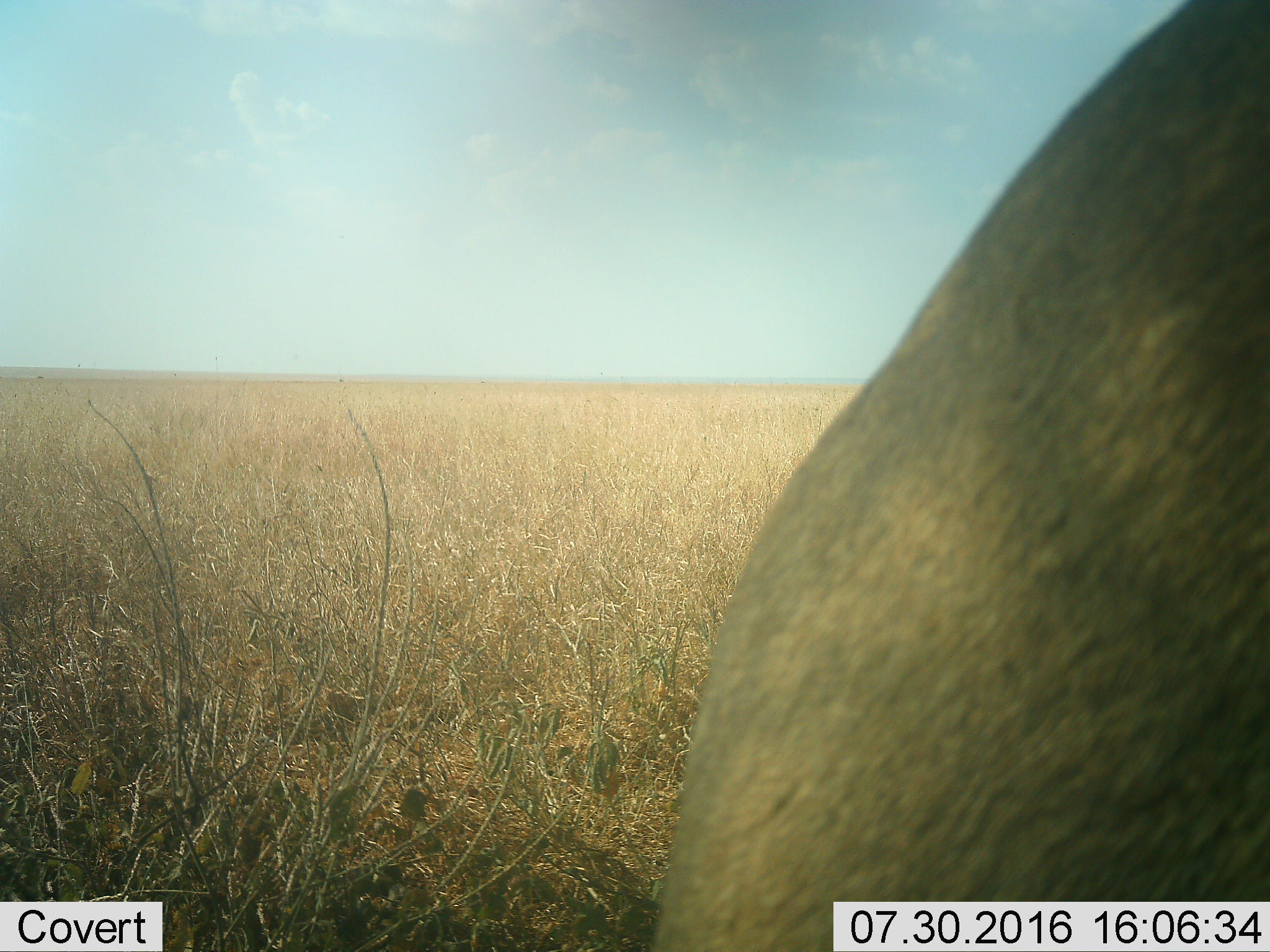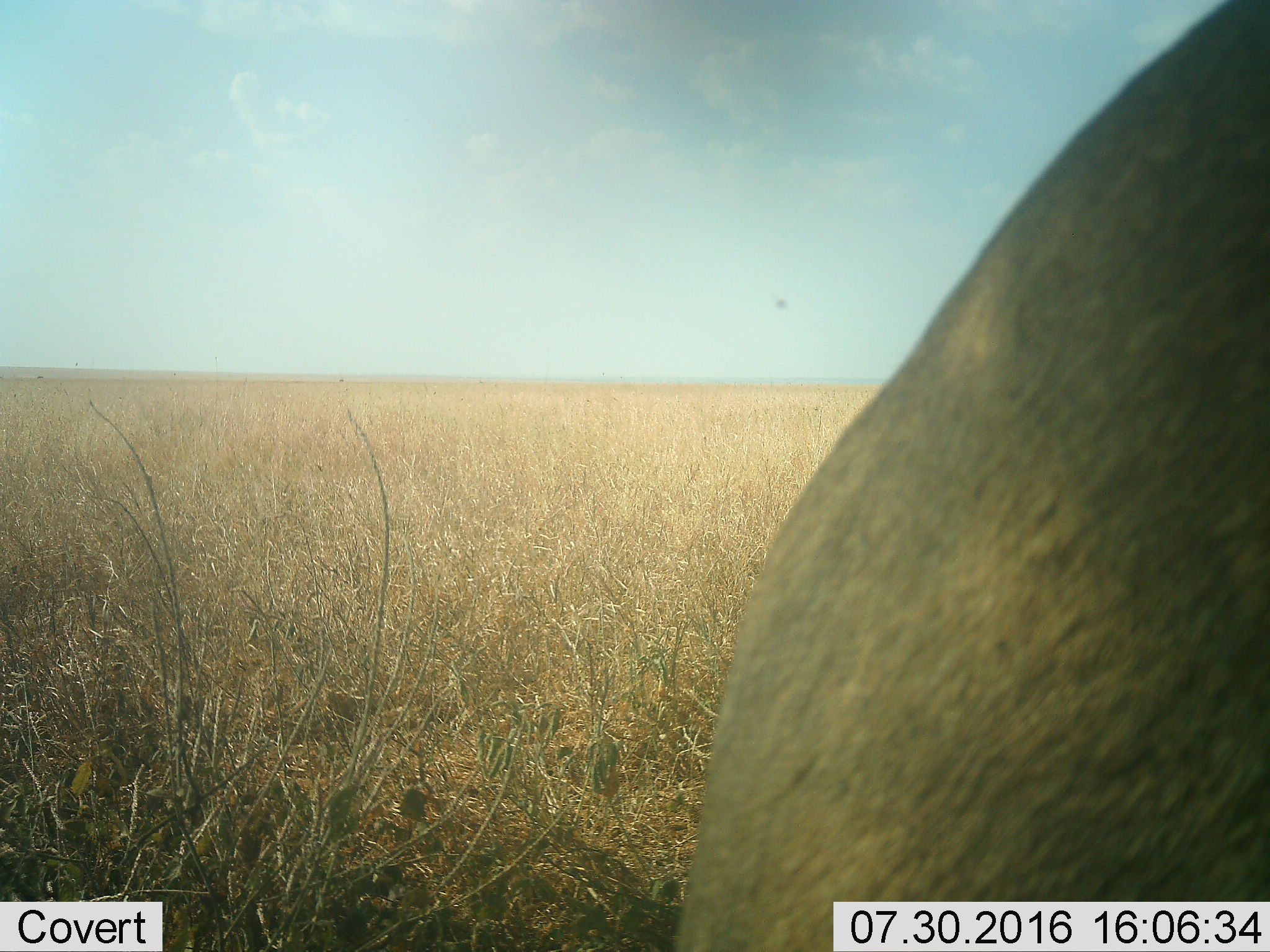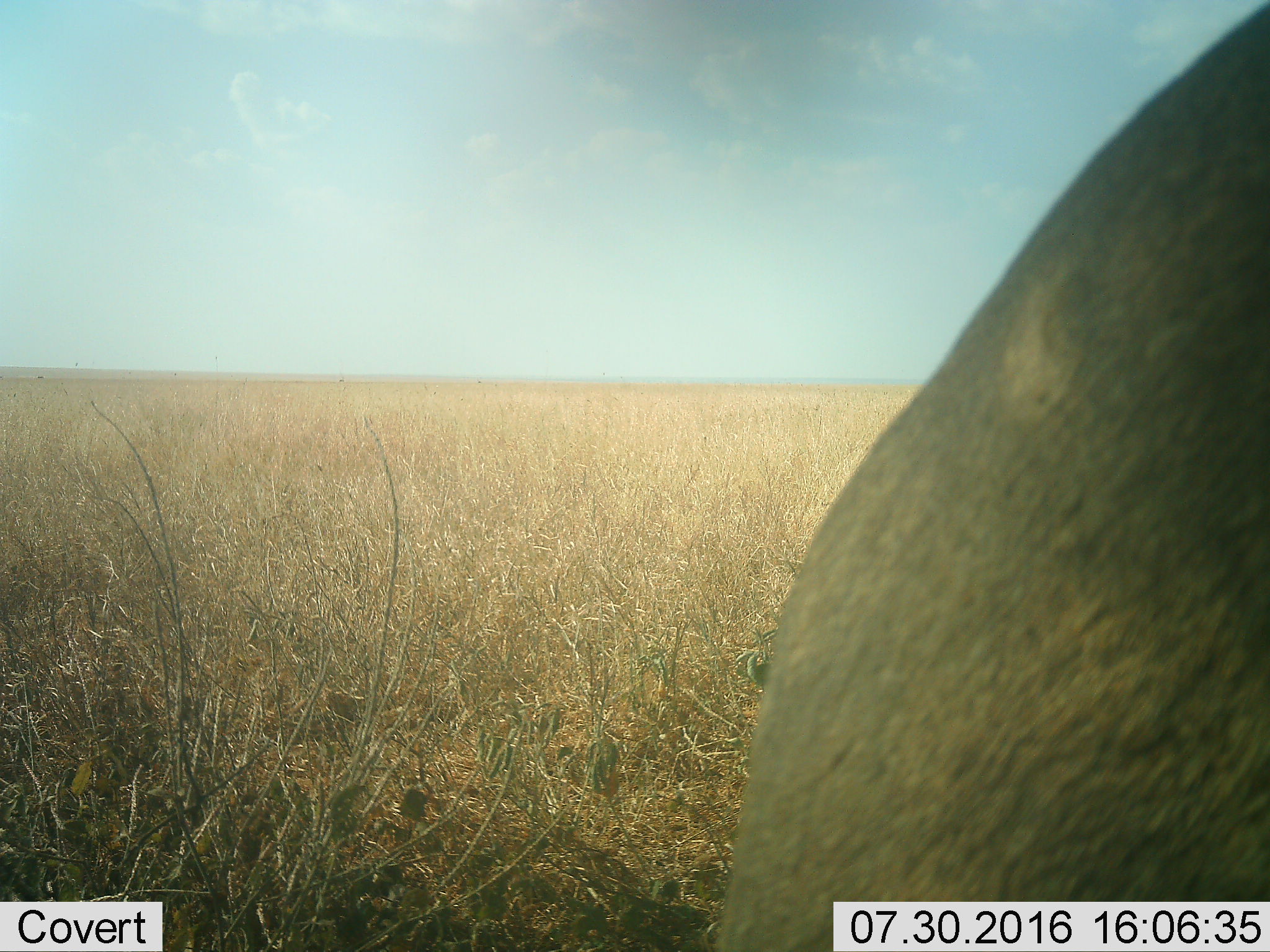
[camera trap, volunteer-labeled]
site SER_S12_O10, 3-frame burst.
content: unidentified animal